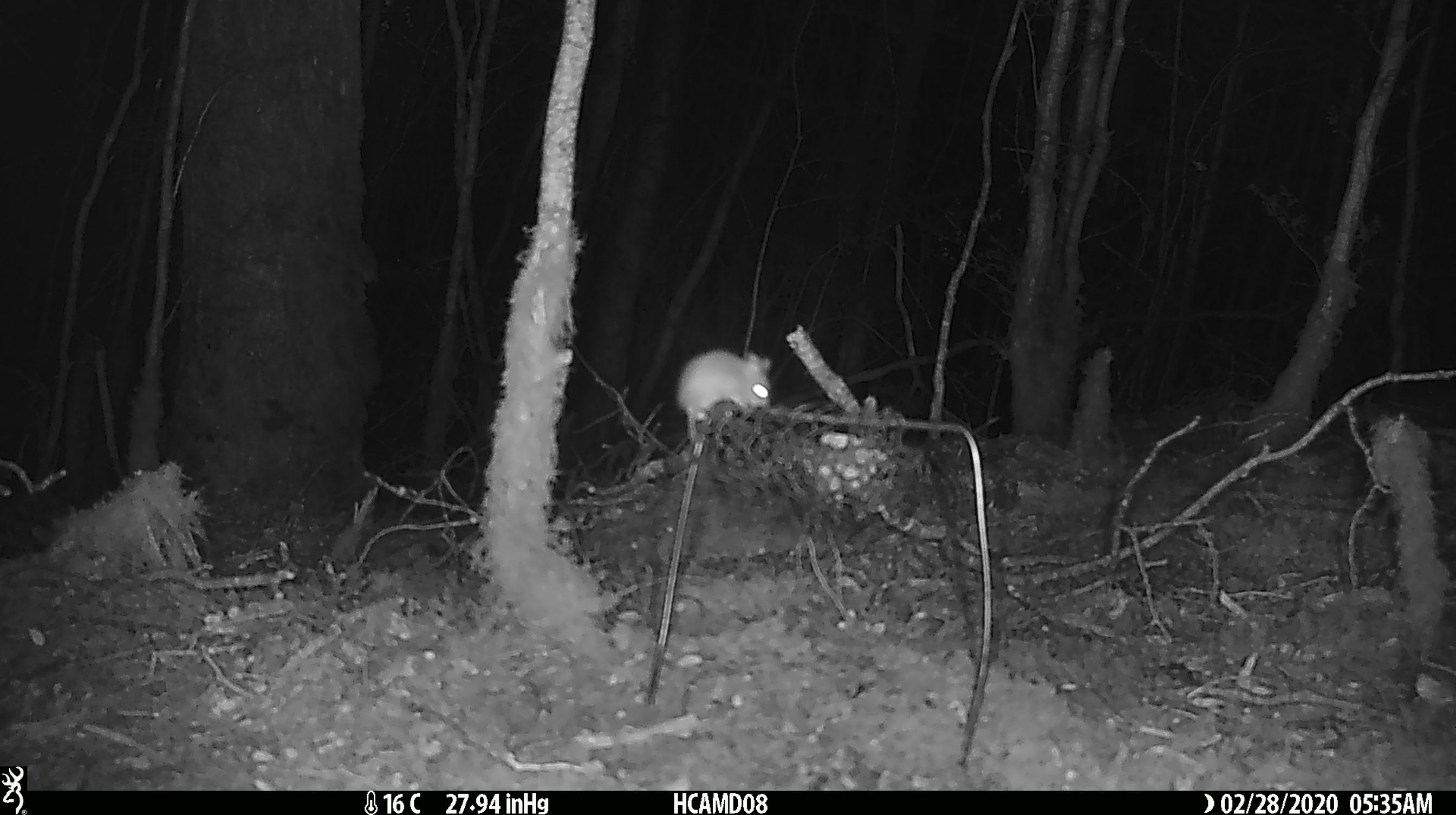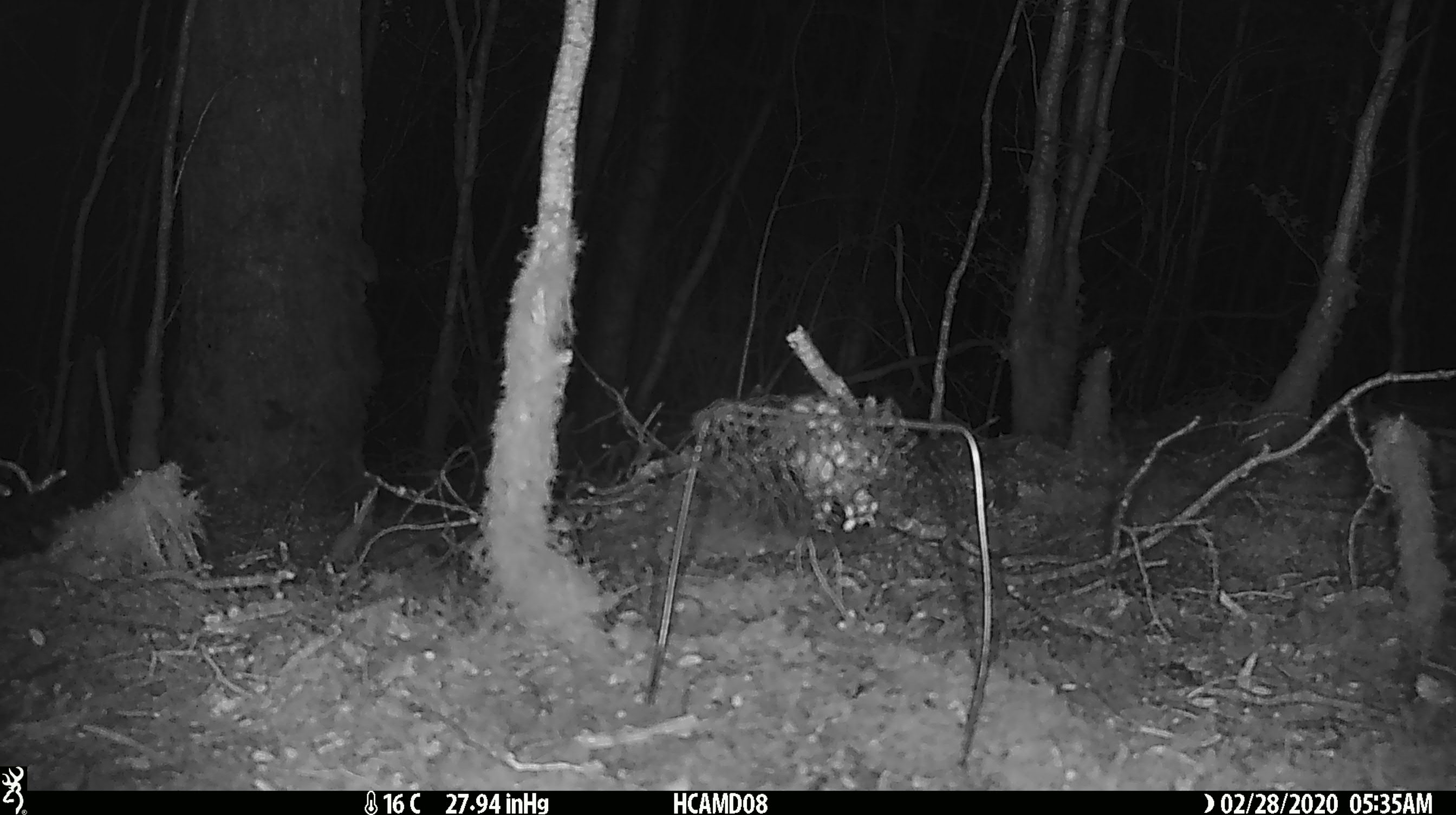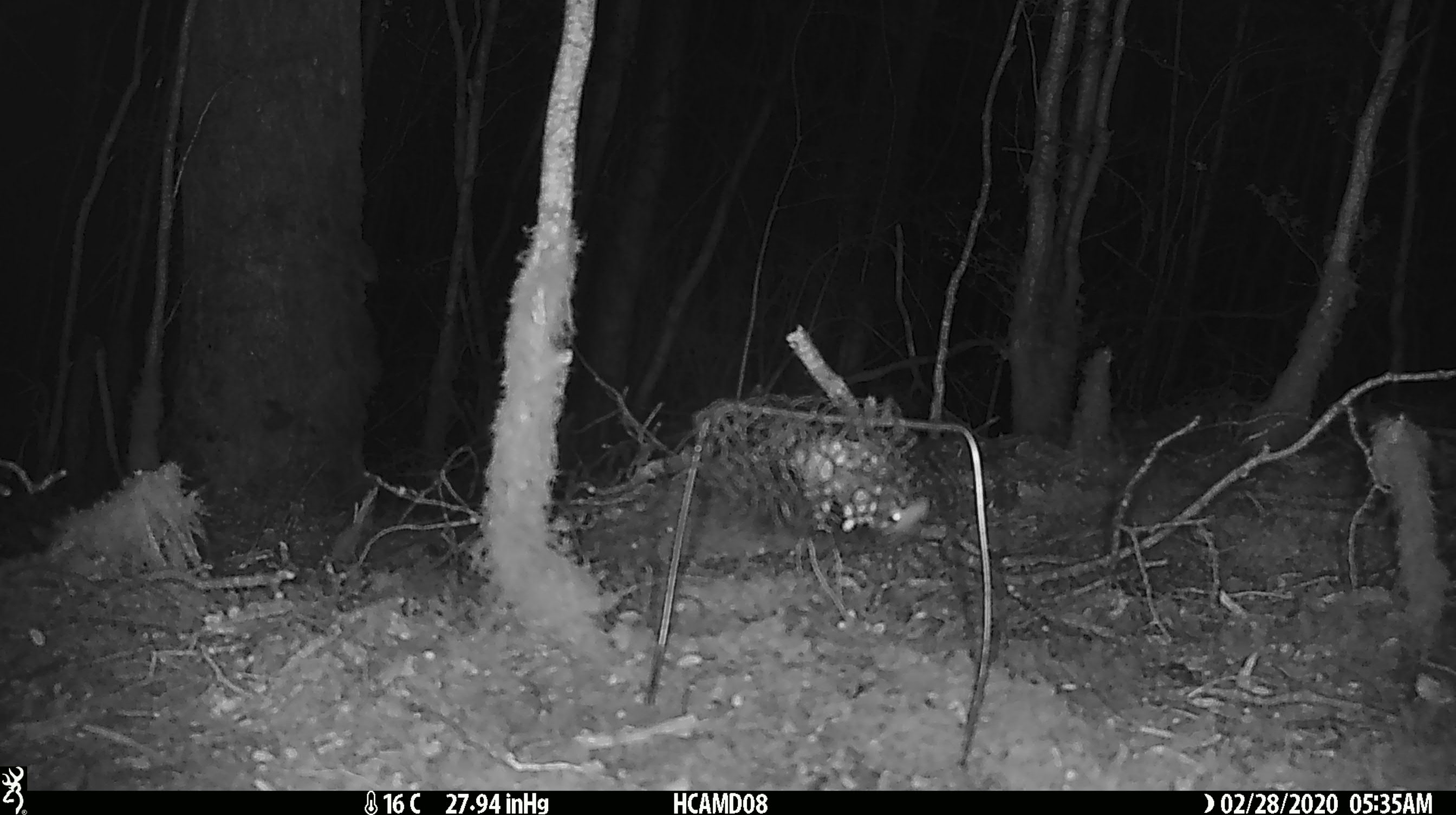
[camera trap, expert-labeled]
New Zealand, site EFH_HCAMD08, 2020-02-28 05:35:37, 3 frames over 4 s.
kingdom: Animalia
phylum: Chordata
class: Mammalia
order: Rodentia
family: Muridae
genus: Mus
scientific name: Mus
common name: mouse